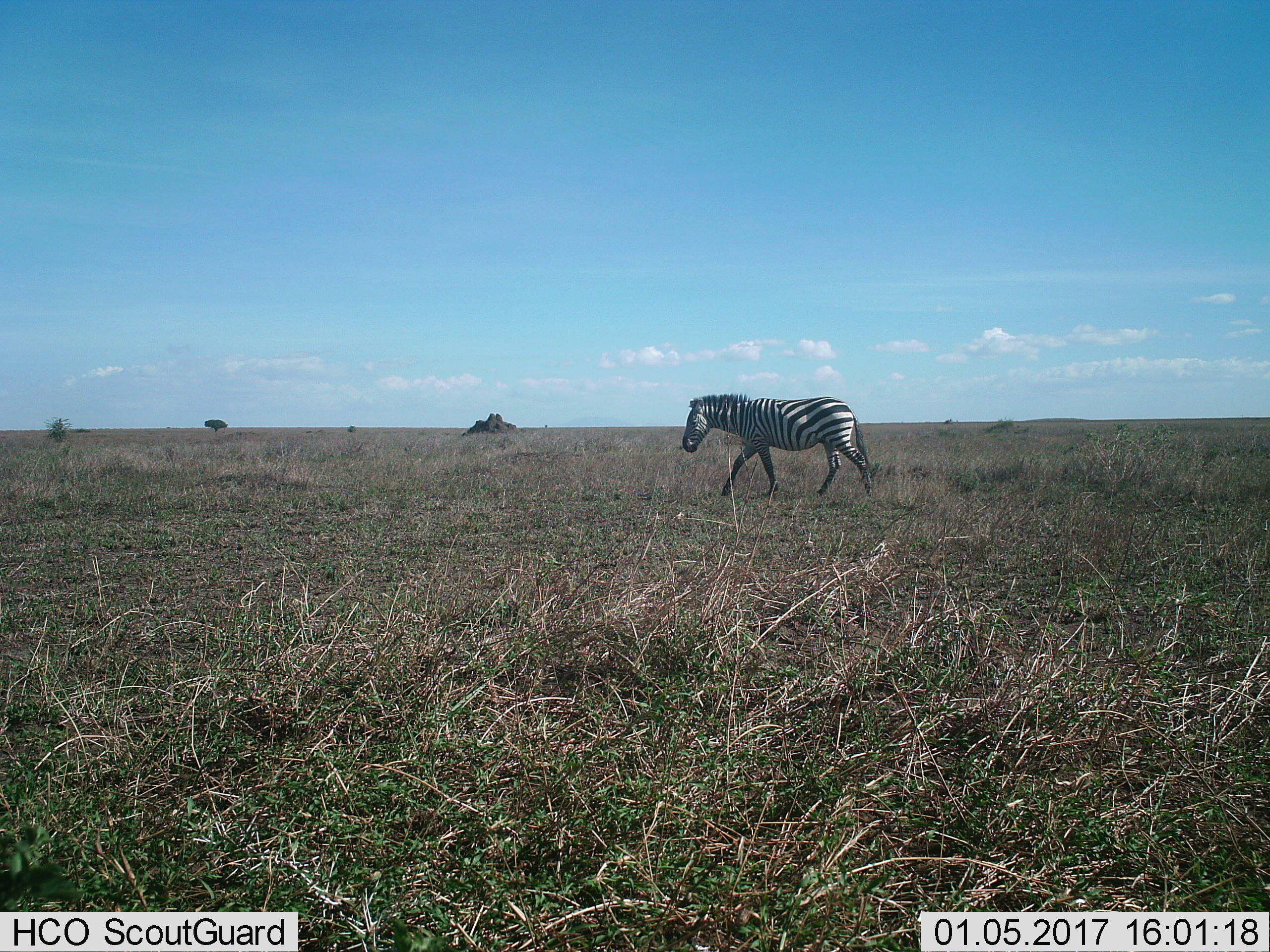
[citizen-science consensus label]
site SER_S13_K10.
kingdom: Animalia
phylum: Chordata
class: Mammalia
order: Perissodactyla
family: Equidae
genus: Equus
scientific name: Equus quagga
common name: plains zebra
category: zebraplains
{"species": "zebraplains (plains zebra) (Equus quagga)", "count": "1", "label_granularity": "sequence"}